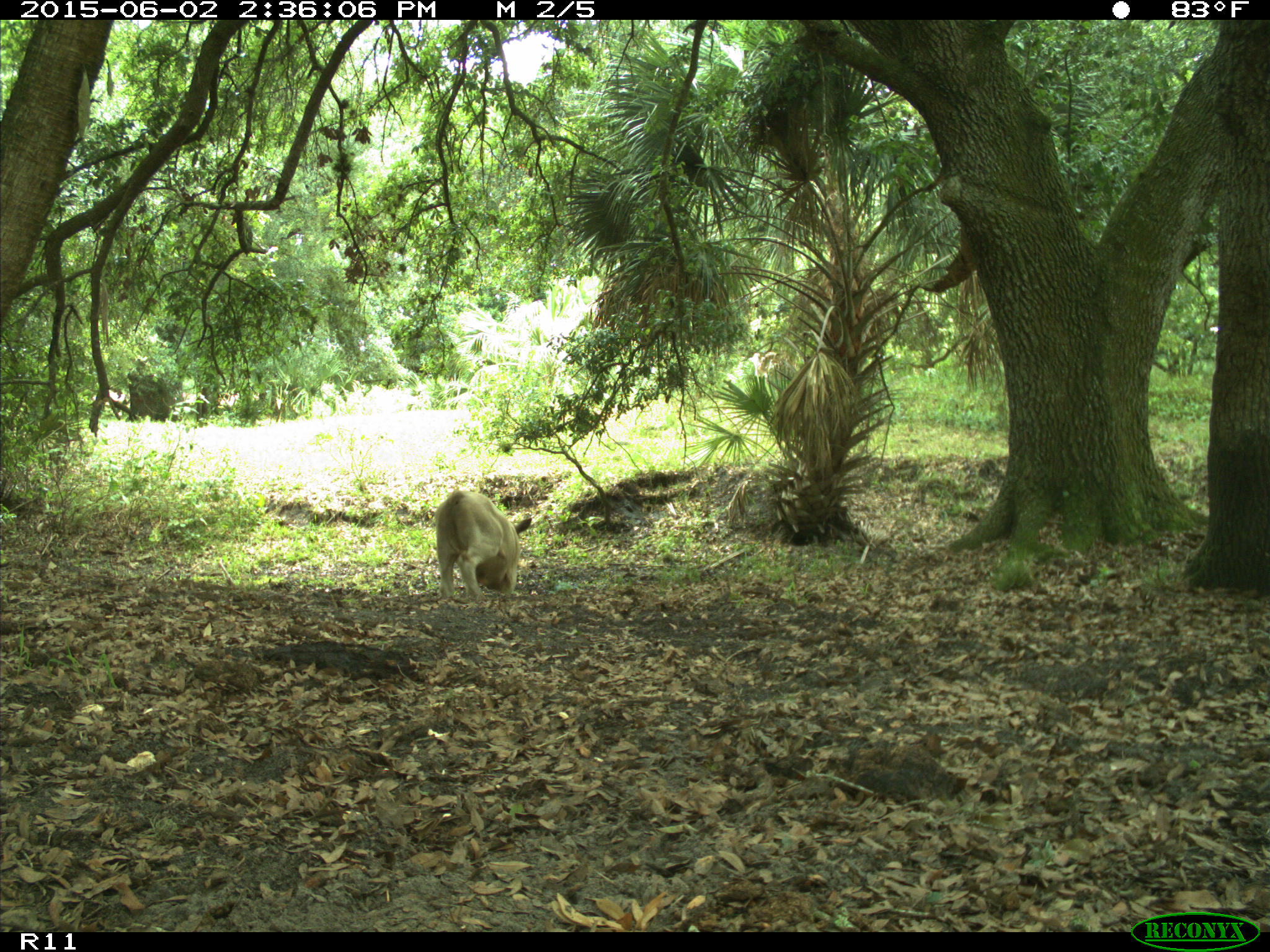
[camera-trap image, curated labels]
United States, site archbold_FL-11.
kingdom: Animalia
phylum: Chordata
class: Mammalia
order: Artiodactyla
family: Bovidae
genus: Bos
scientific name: Bos taurus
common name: domestic cow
Bos taurus (domestic cow).